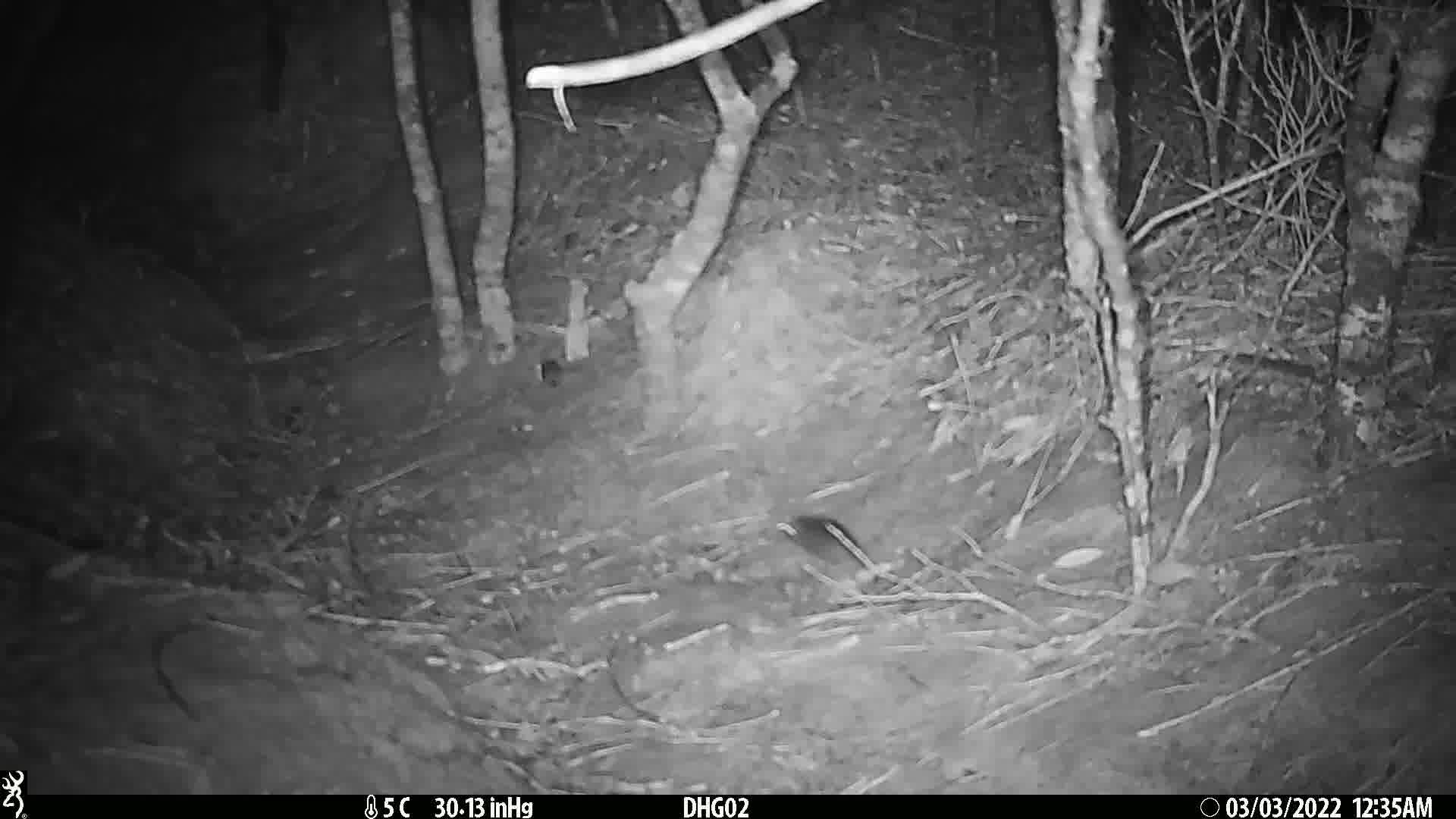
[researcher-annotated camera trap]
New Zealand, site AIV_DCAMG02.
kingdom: Animalia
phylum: Chordata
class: Mammalia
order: Rodentia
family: Muridae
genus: Mus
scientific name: Mus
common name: mouse